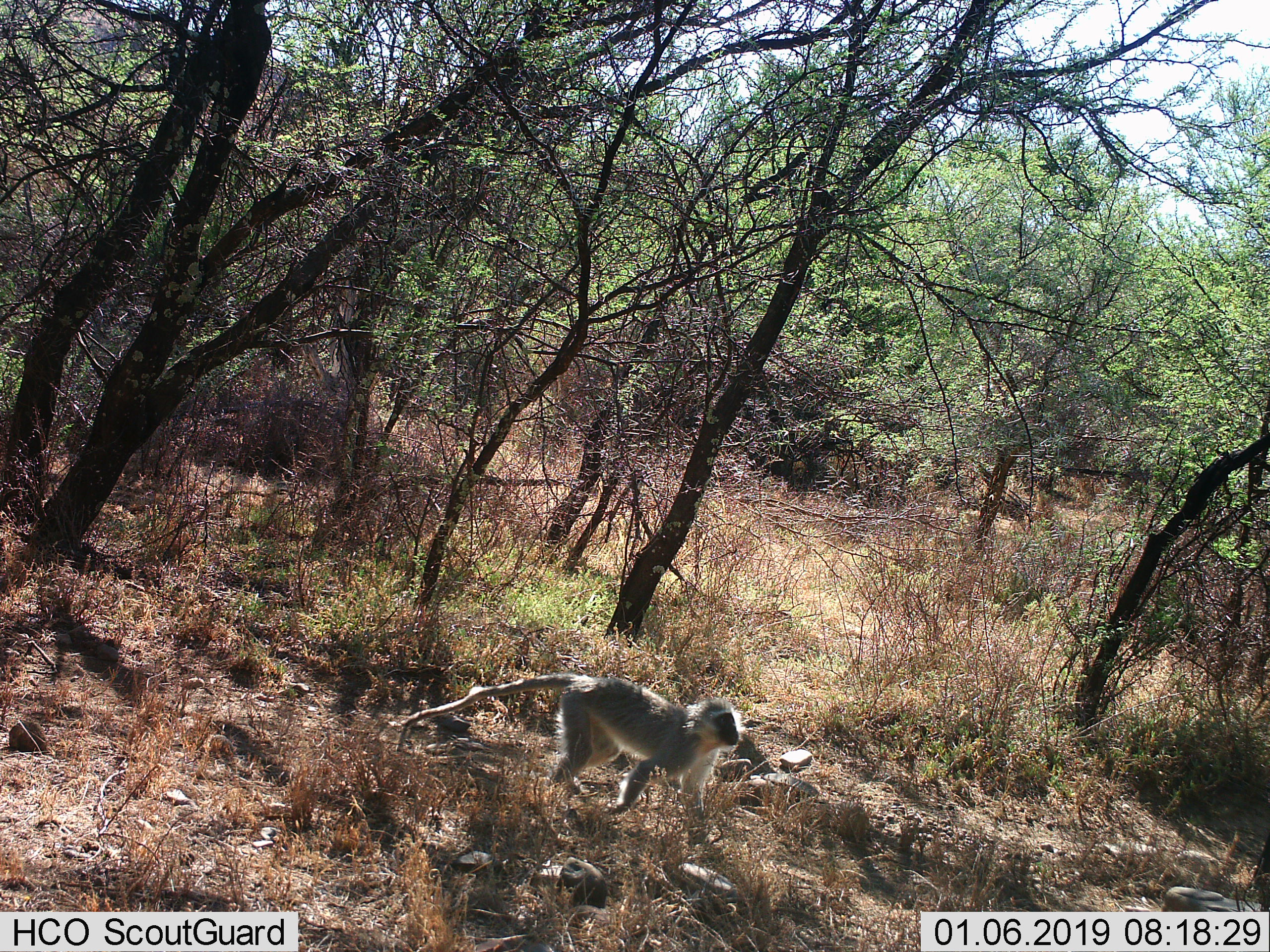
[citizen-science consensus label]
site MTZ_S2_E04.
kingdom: Animalia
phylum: Chordata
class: Mammalia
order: Primates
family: Cercopithecidae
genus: Chlorocebus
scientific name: Chlorocebus pygerythrus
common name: vervet monkey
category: monkeyvervet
Monkeyvervet (vervet monkey) (Chlorocebus pygerythrus), count 1. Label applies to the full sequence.